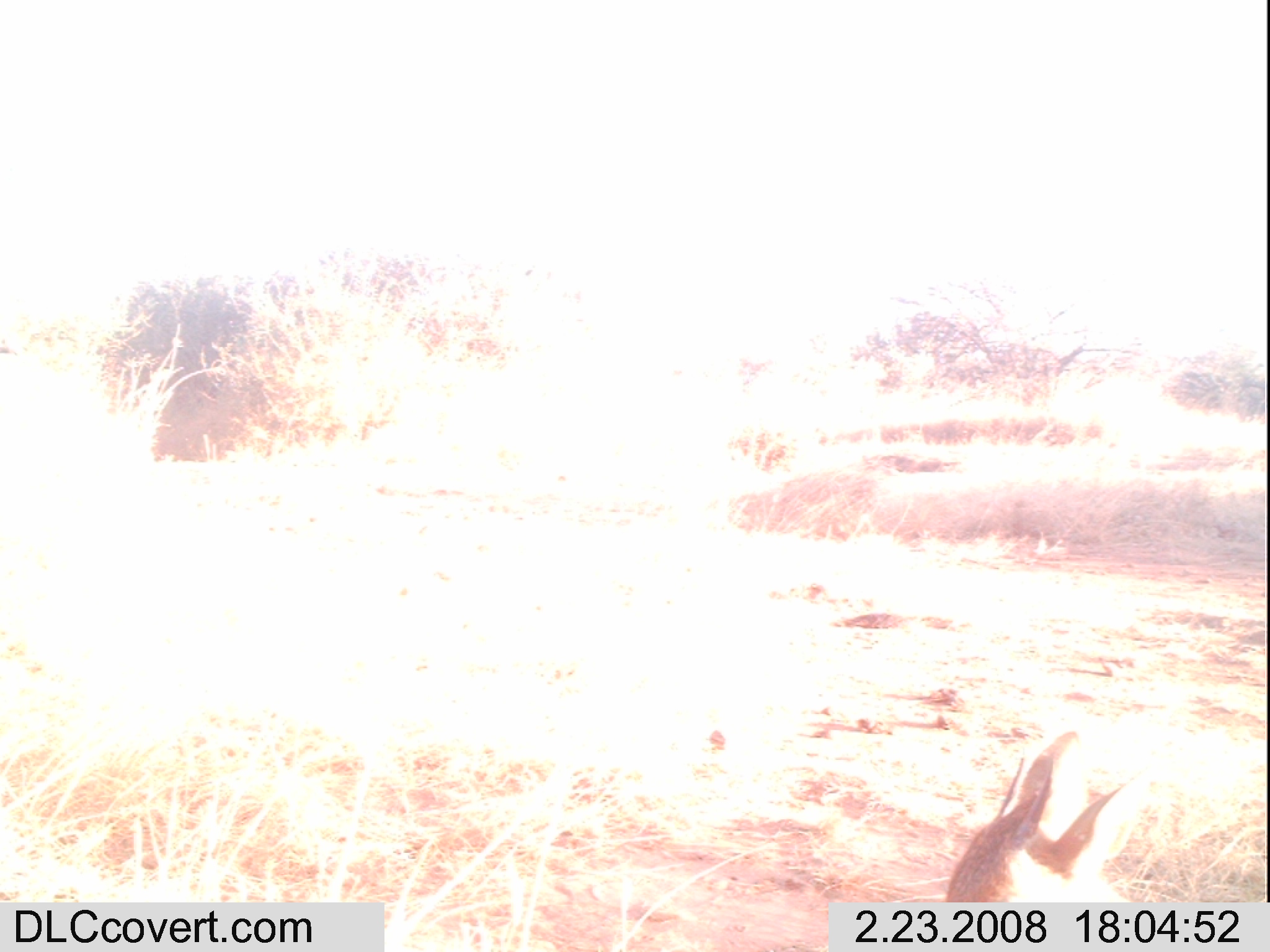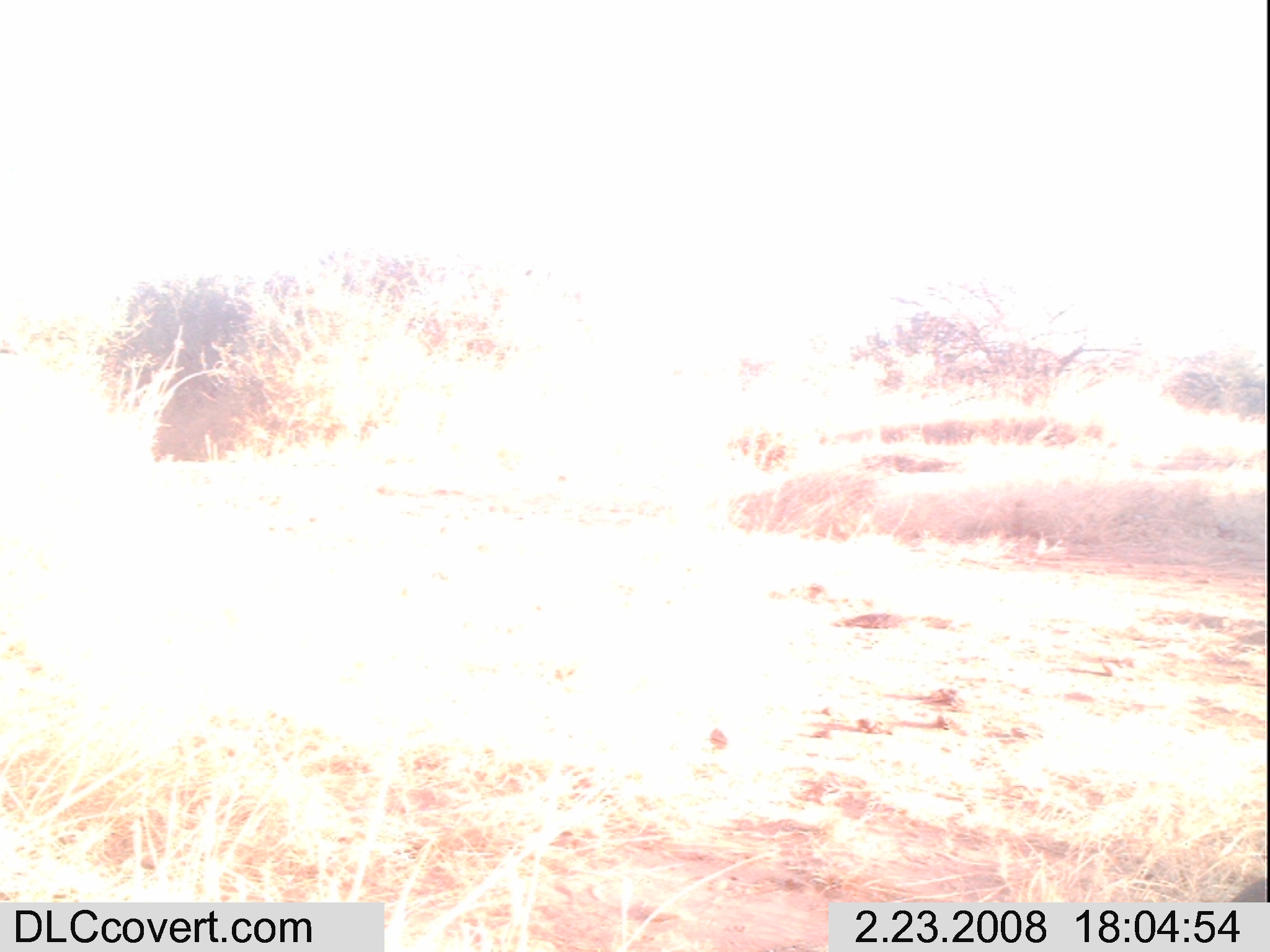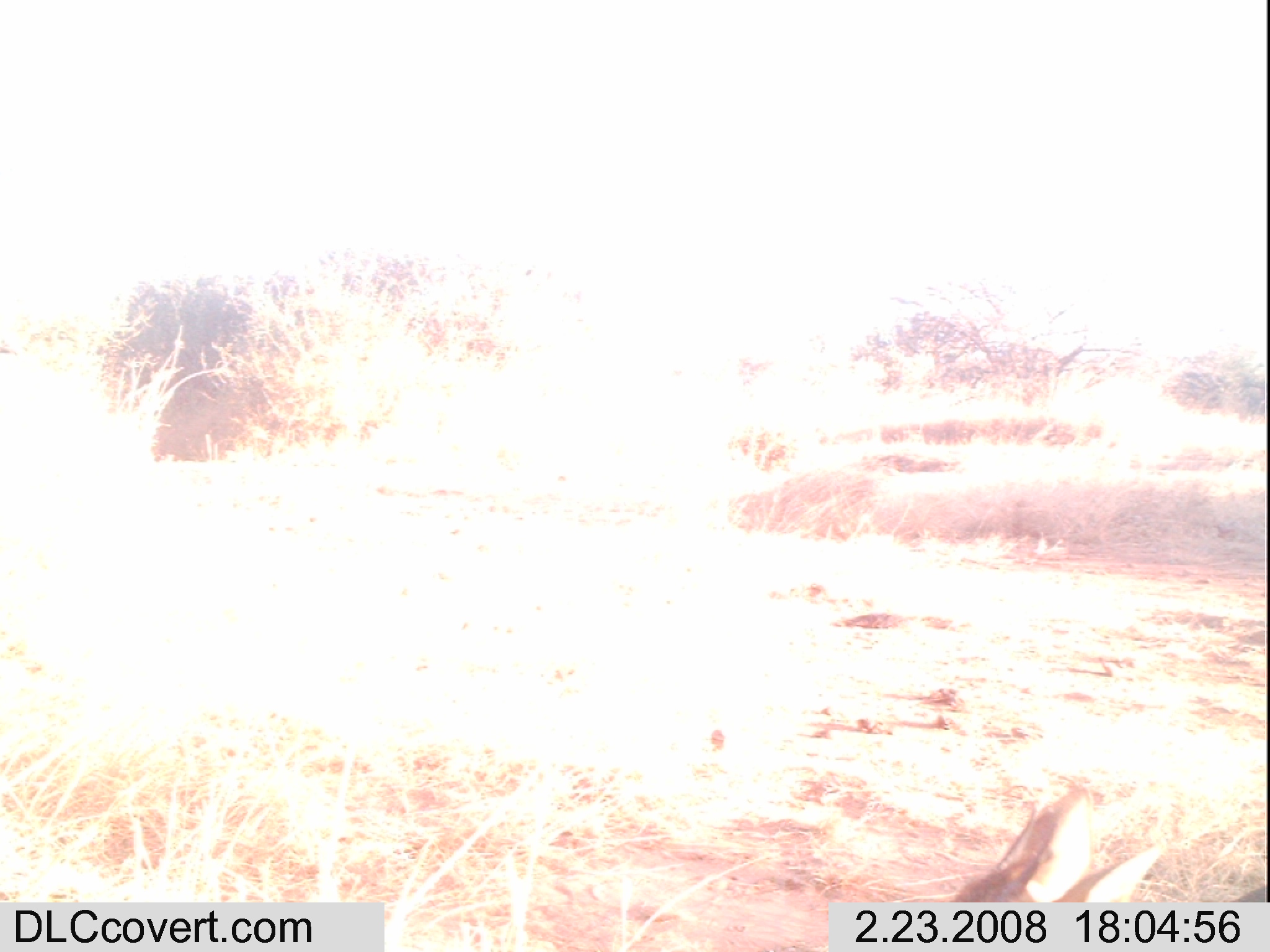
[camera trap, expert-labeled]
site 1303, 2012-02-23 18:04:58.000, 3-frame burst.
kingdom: Animalia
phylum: Chordata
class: Mammalia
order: Artiodactyla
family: Bovidae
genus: Madoqua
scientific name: Madoqua guentheri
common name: günther's dik-dik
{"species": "Madoqua guentheri (günther's dik-dik)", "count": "1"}